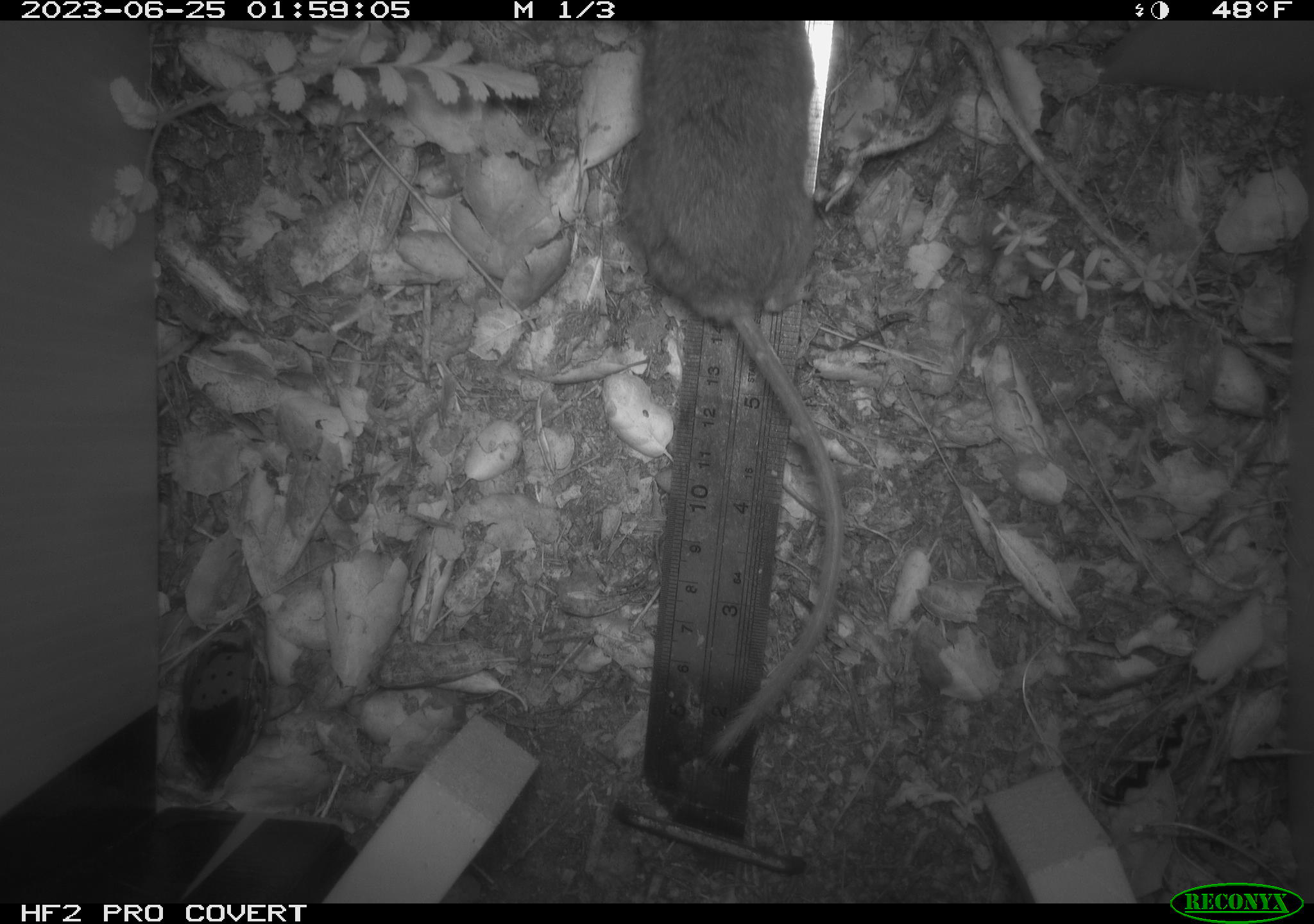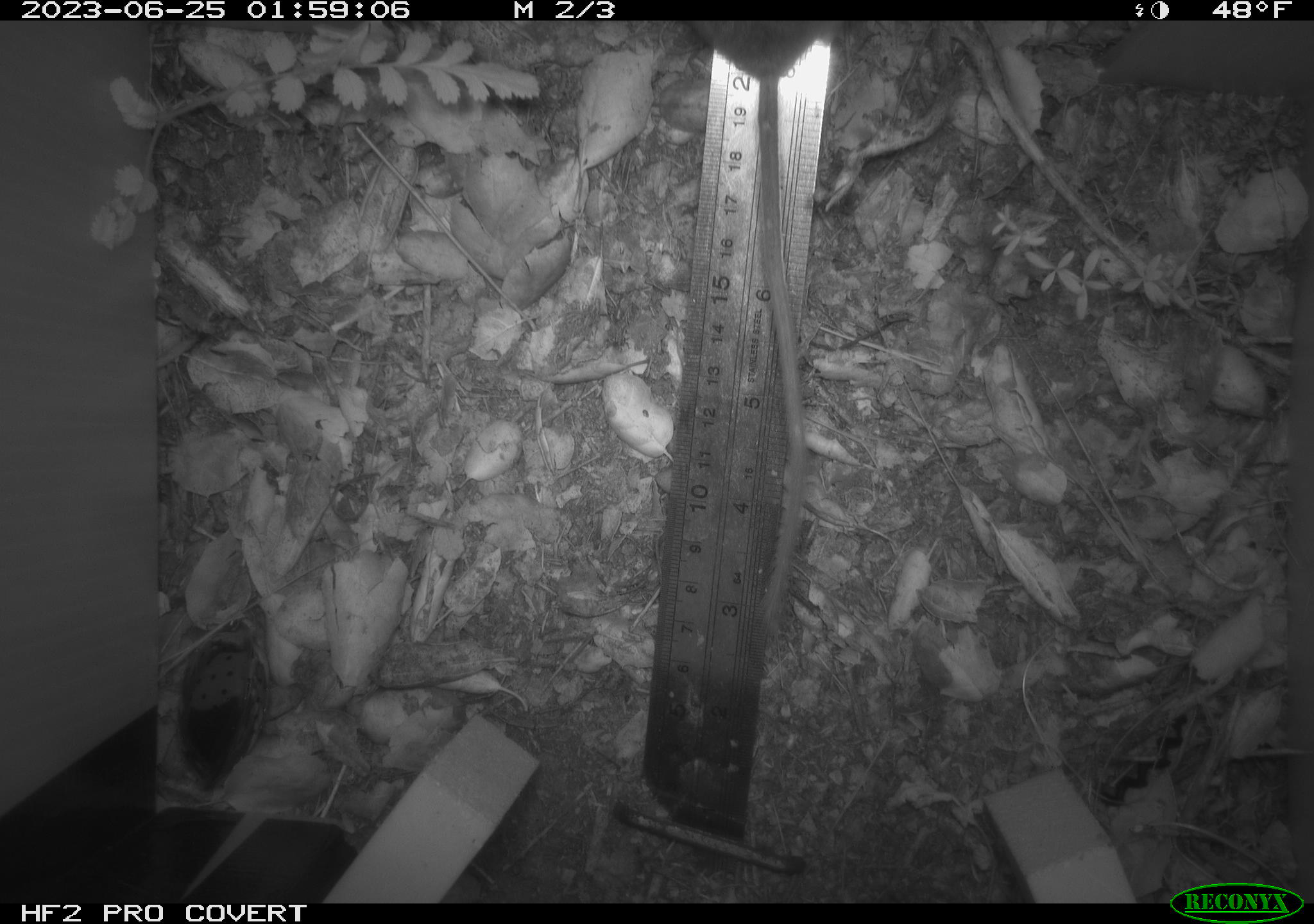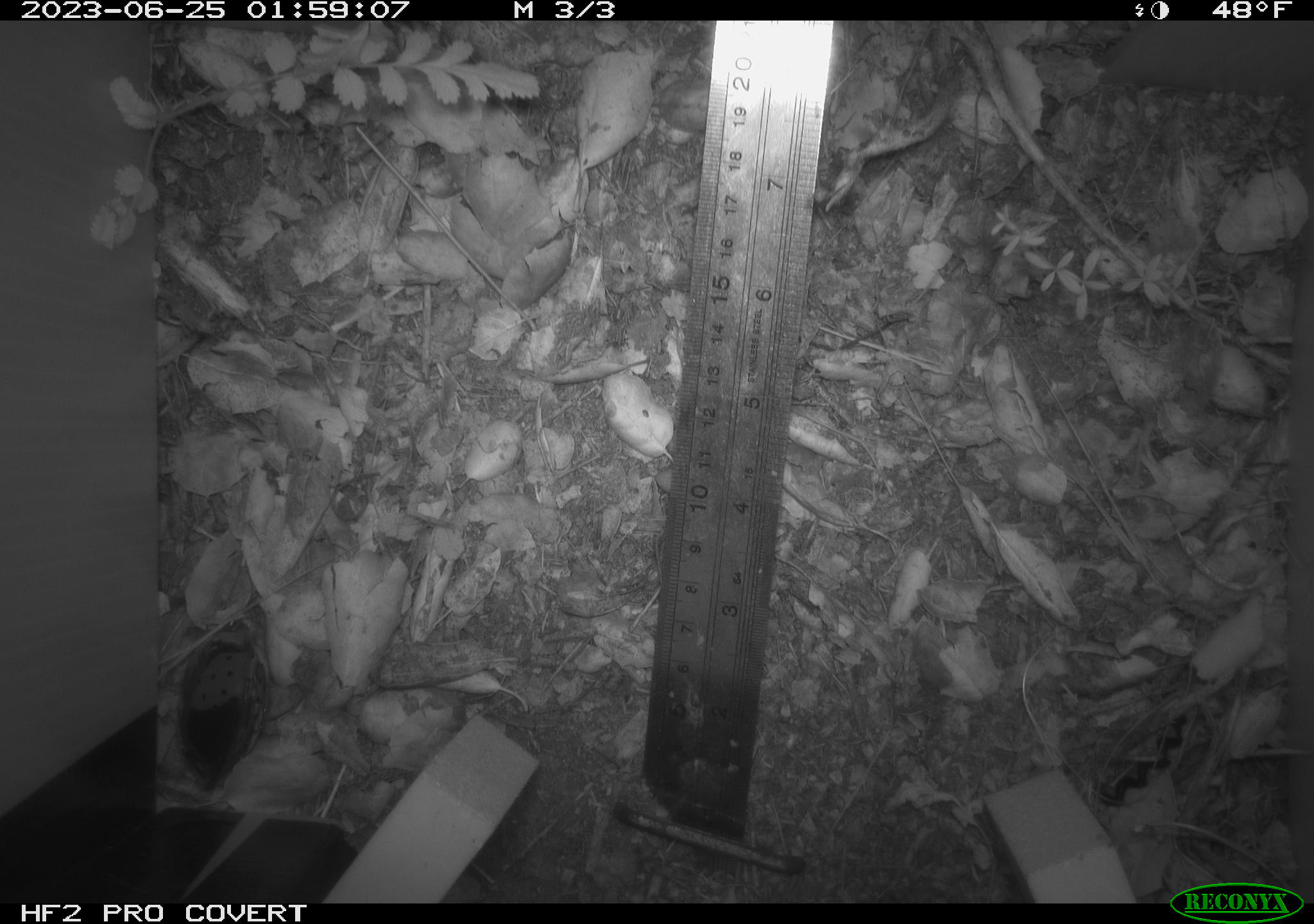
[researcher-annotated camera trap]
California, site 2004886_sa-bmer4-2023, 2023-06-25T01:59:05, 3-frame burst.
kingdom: Animalia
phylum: Chordata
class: Mammalia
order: Rodentia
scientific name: Rodentia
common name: mouse species